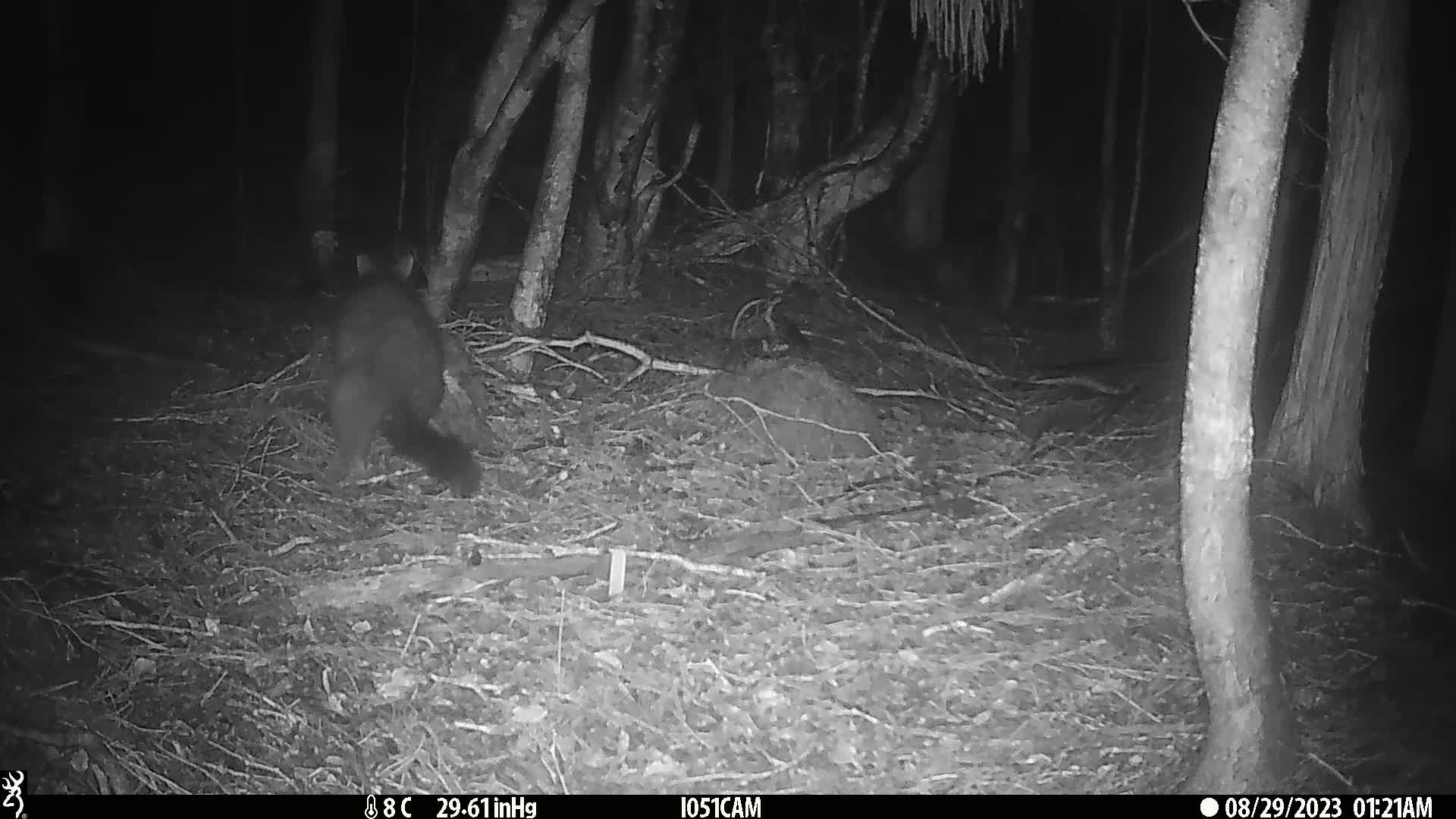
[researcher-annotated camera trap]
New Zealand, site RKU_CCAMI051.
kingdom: Animalia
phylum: Chordata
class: Mammalia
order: Diprotodontia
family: Phalangeridae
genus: Trichosurus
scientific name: Trichosurus vulpecula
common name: common brushtail possum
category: possum